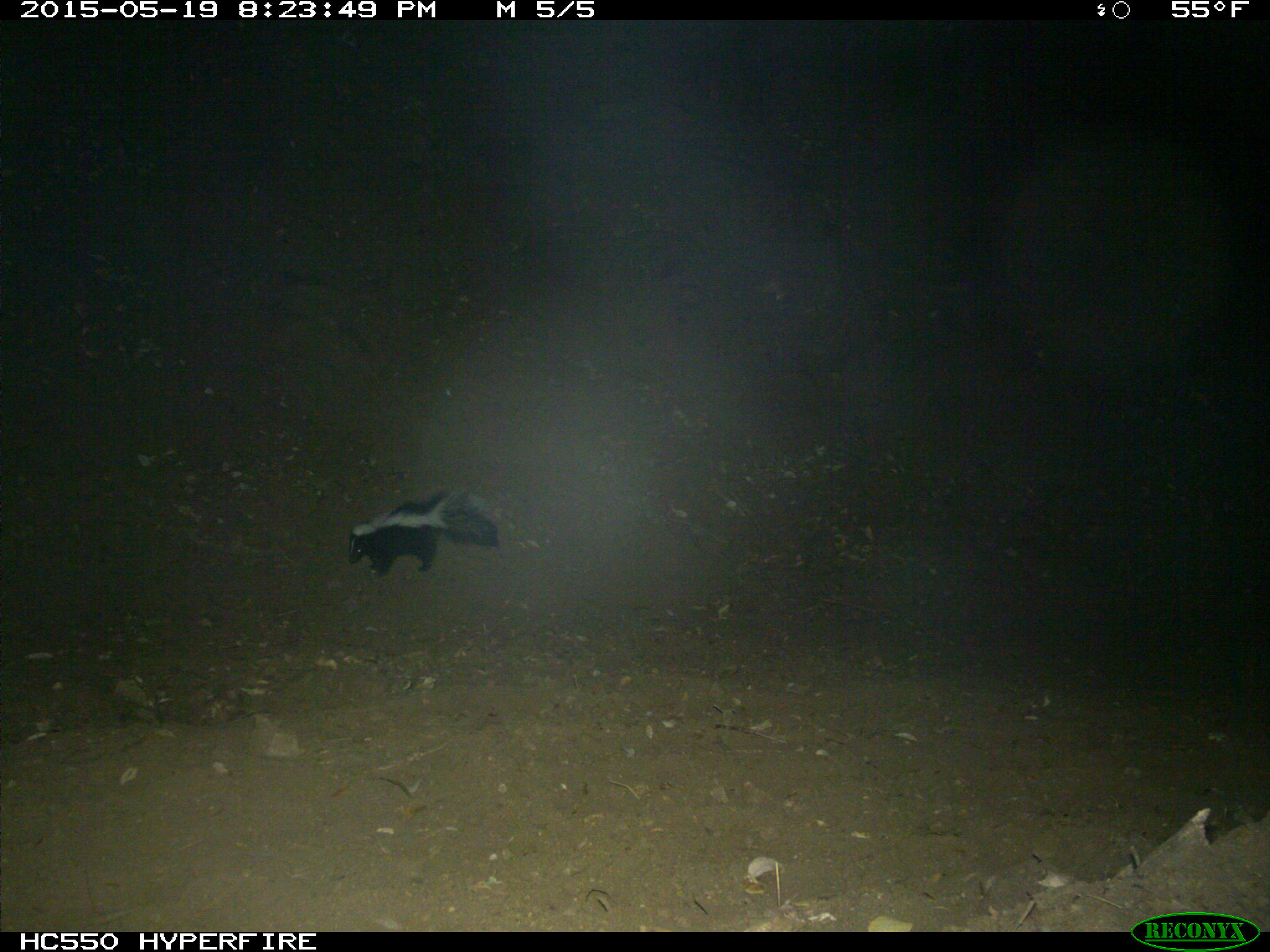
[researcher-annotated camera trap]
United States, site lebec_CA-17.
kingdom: Animalia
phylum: Chordata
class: Mammalia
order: Carnivora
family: Mephitidae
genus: Mephitis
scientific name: Mephitis mephitis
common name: striped skunk